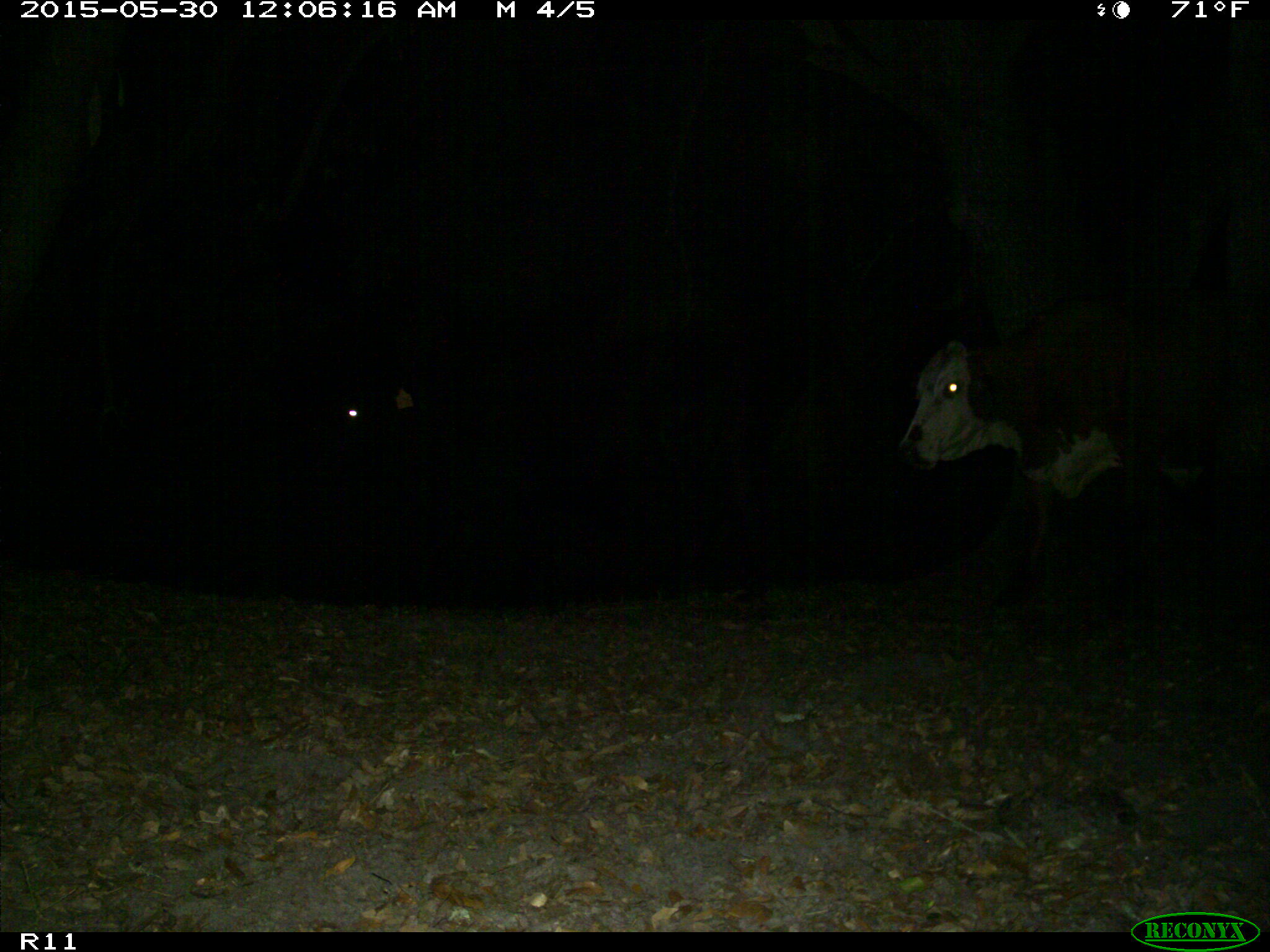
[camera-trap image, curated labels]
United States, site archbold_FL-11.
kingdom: Animalia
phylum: Chordata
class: Mammalia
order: Artiodactyla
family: Bovidae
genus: Bos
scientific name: Bos taurus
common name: domestic cow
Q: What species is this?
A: Bos taurus (domestic cow).